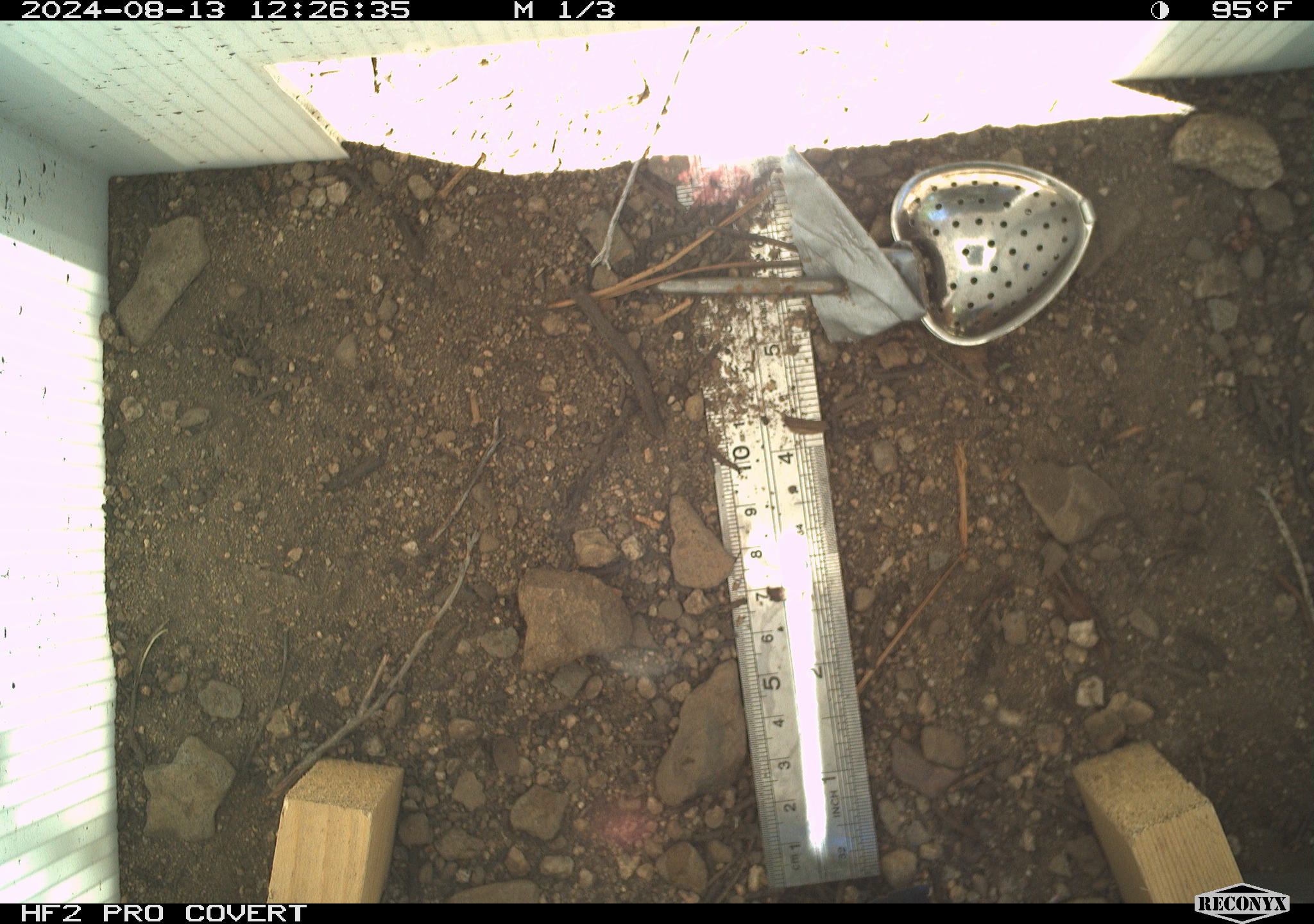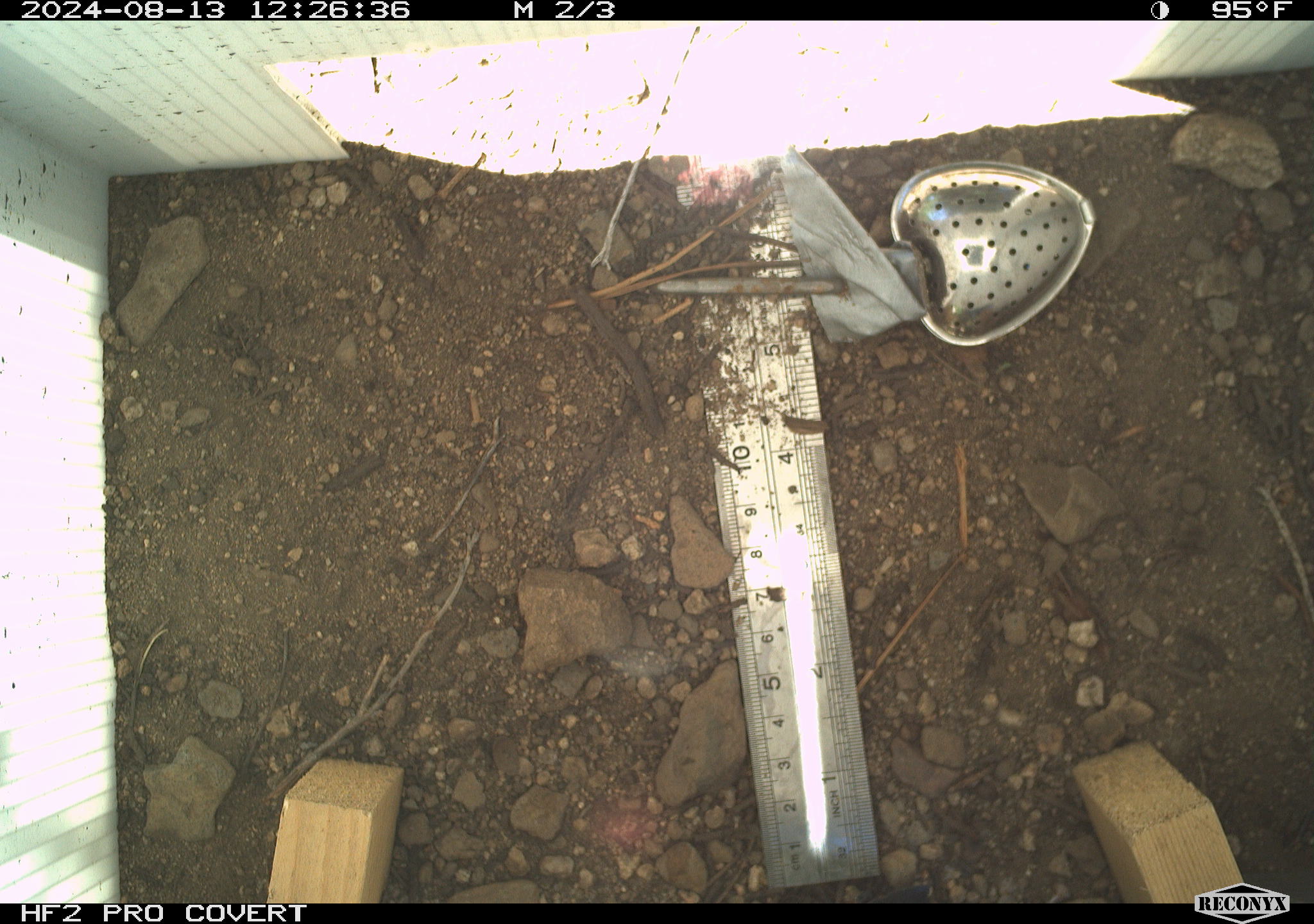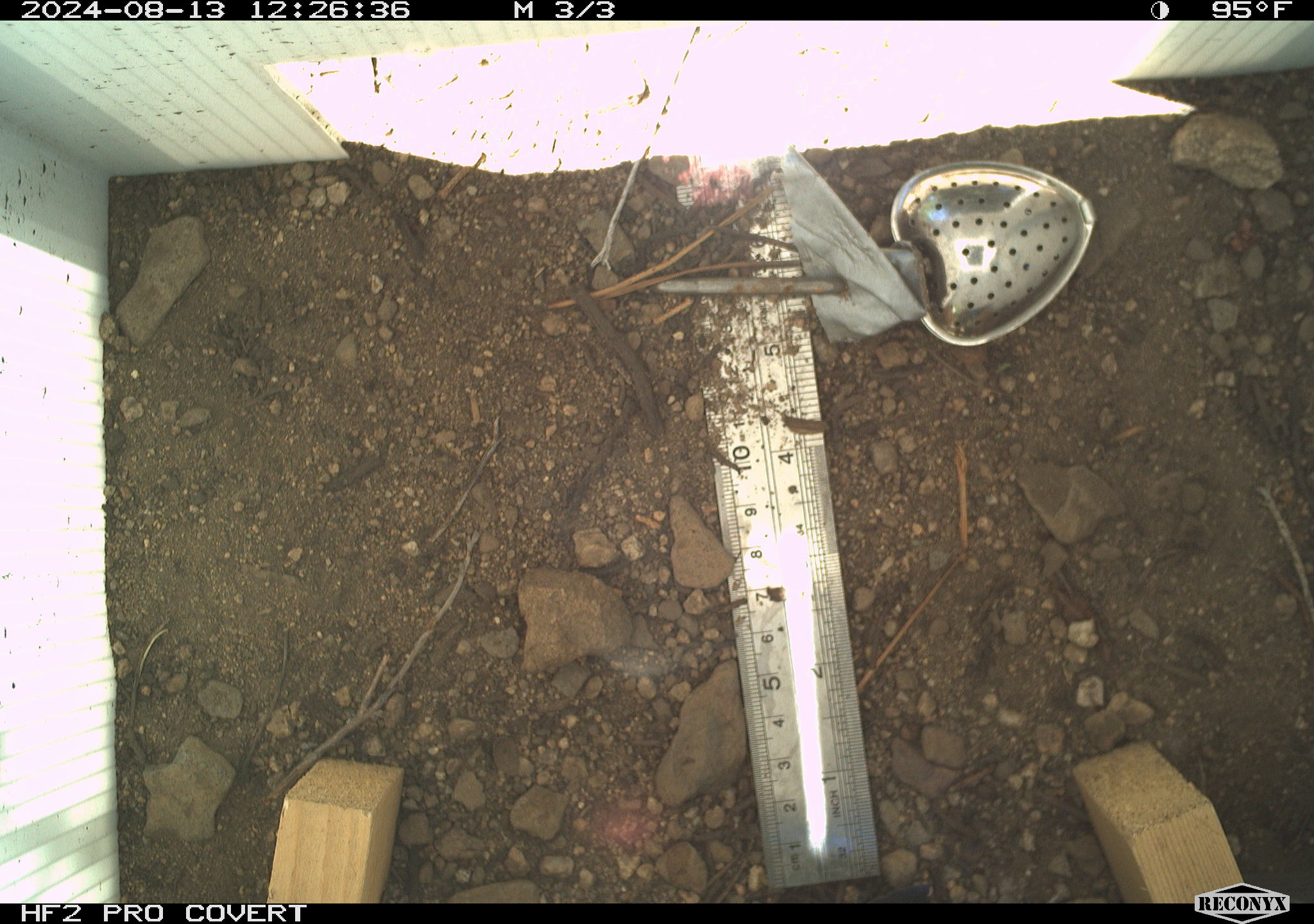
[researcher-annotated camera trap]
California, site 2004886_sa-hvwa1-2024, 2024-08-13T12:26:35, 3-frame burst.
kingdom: Animalia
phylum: Chordata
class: Mammalia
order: Rodentia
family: Sciuridae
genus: Neotamias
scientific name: Neotamias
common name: western chipmunks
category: neotamias species